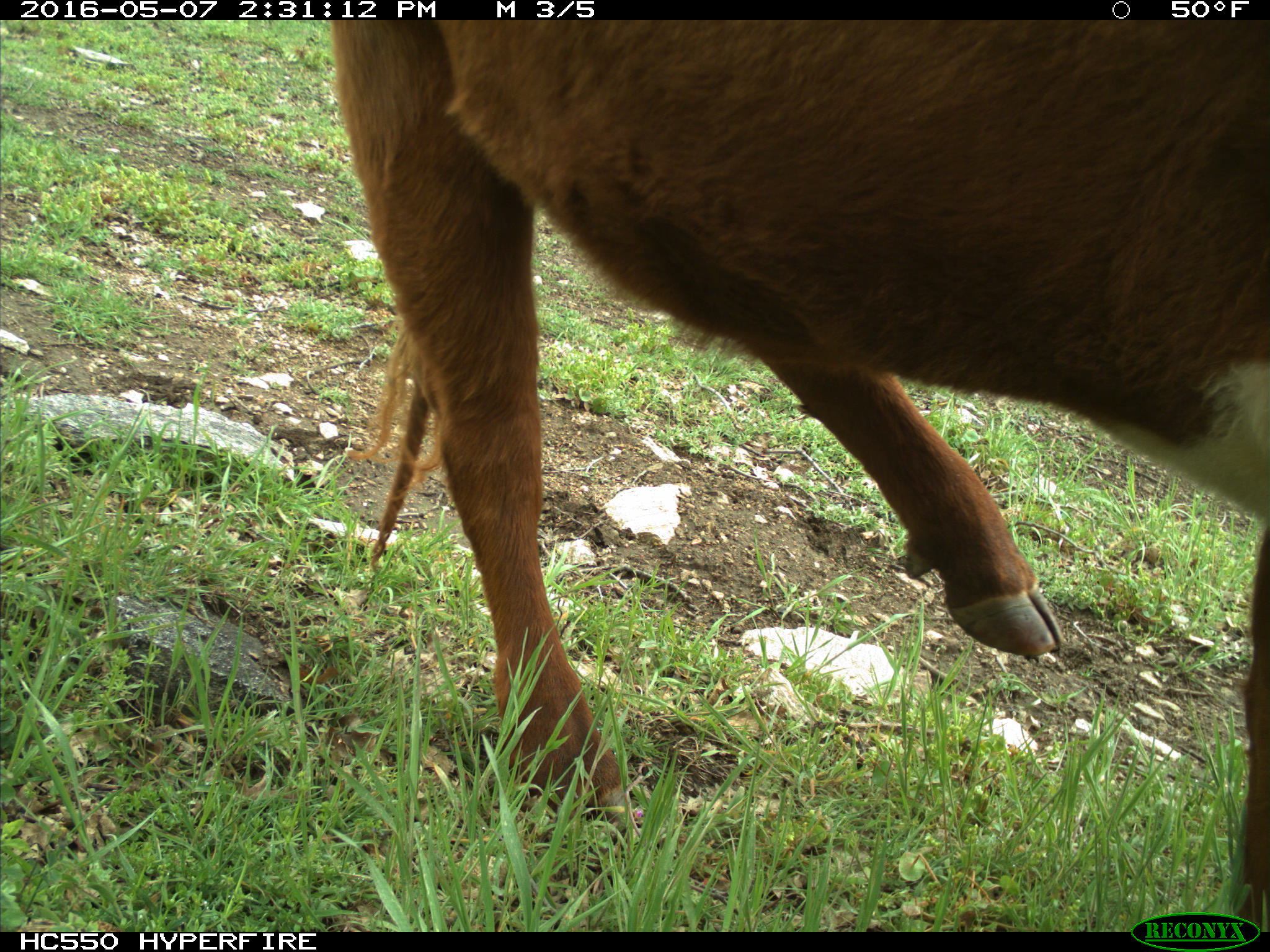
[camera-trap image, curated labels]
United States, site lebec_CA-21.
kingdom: Animalia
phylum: Chordata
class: Mammalia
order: Artiodactyla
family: Bovidae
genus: Bos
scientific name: Bos taurus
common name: domestic cow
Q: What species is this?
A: Bos taurus (domestic cow).